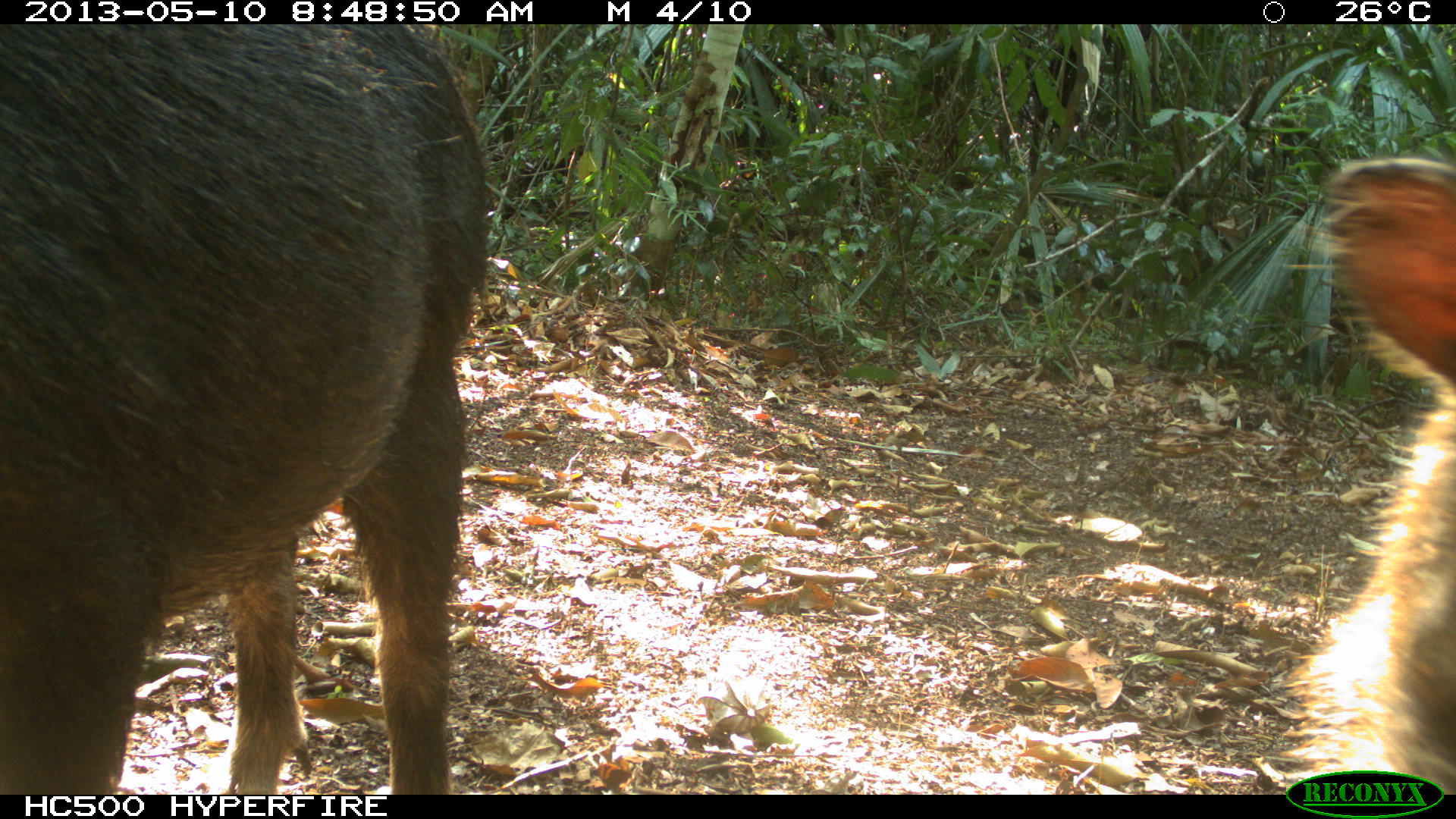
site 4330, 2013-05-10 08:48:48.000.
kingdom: Animalia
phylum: Chordata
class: Mammalia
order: Artiodactyla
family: Tayassuidae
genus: Tayassu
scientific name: Tayassu pecari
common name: white-lipped peccary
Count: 4.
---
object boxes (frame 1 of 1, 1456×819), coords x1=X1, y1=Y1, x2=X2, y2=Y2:
tayassu pecari: x1=0, y1=25, x2=493, y2=792; x1=1289, y1=152, x2=1456, y2=793